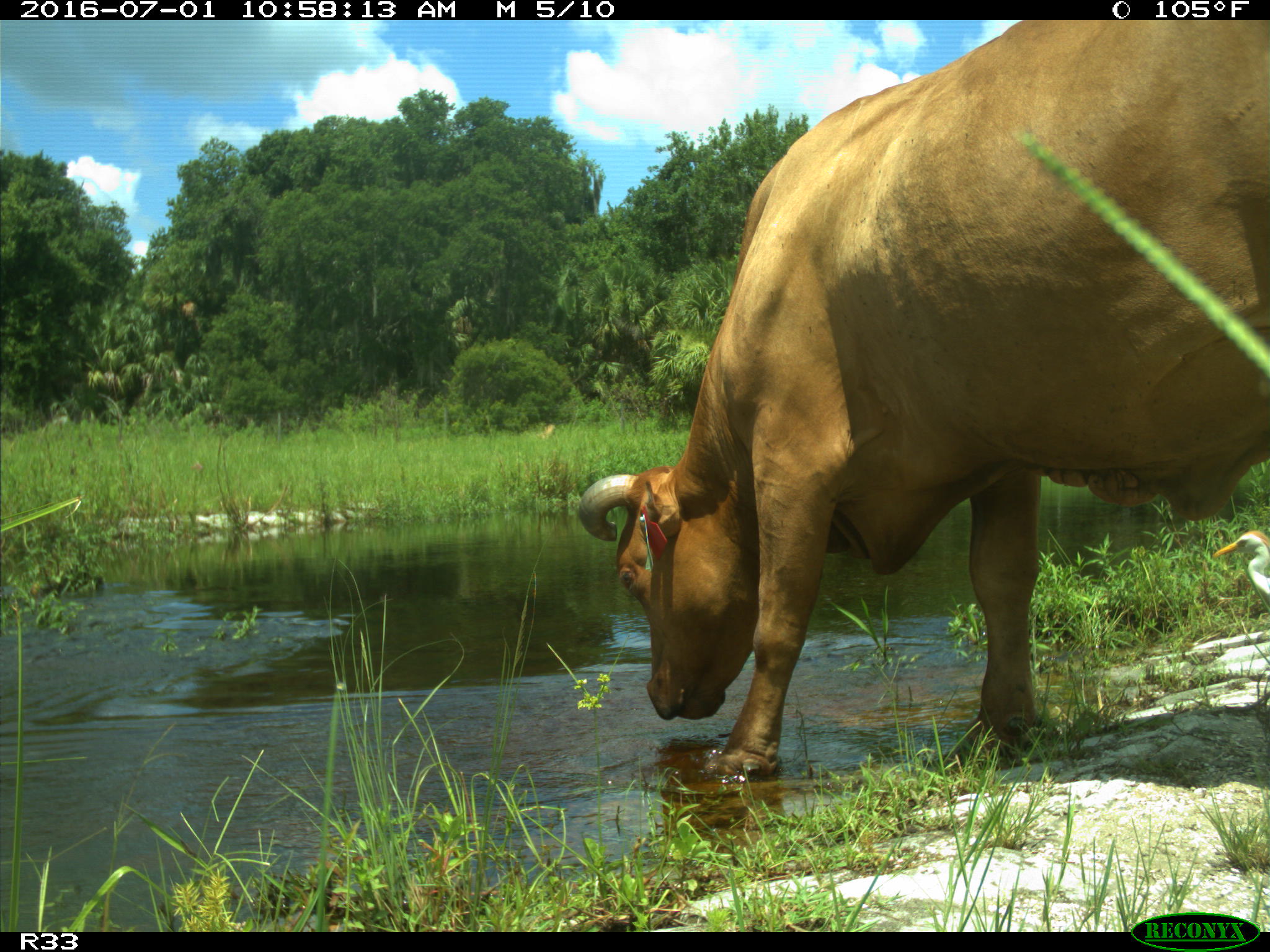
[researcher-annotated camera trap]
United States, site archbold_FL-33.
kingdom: Animalia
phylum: Chordata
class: Mammalia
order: Artiodactyla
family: Bovidae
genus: Bos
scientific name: Bos taurus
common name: domestic cow